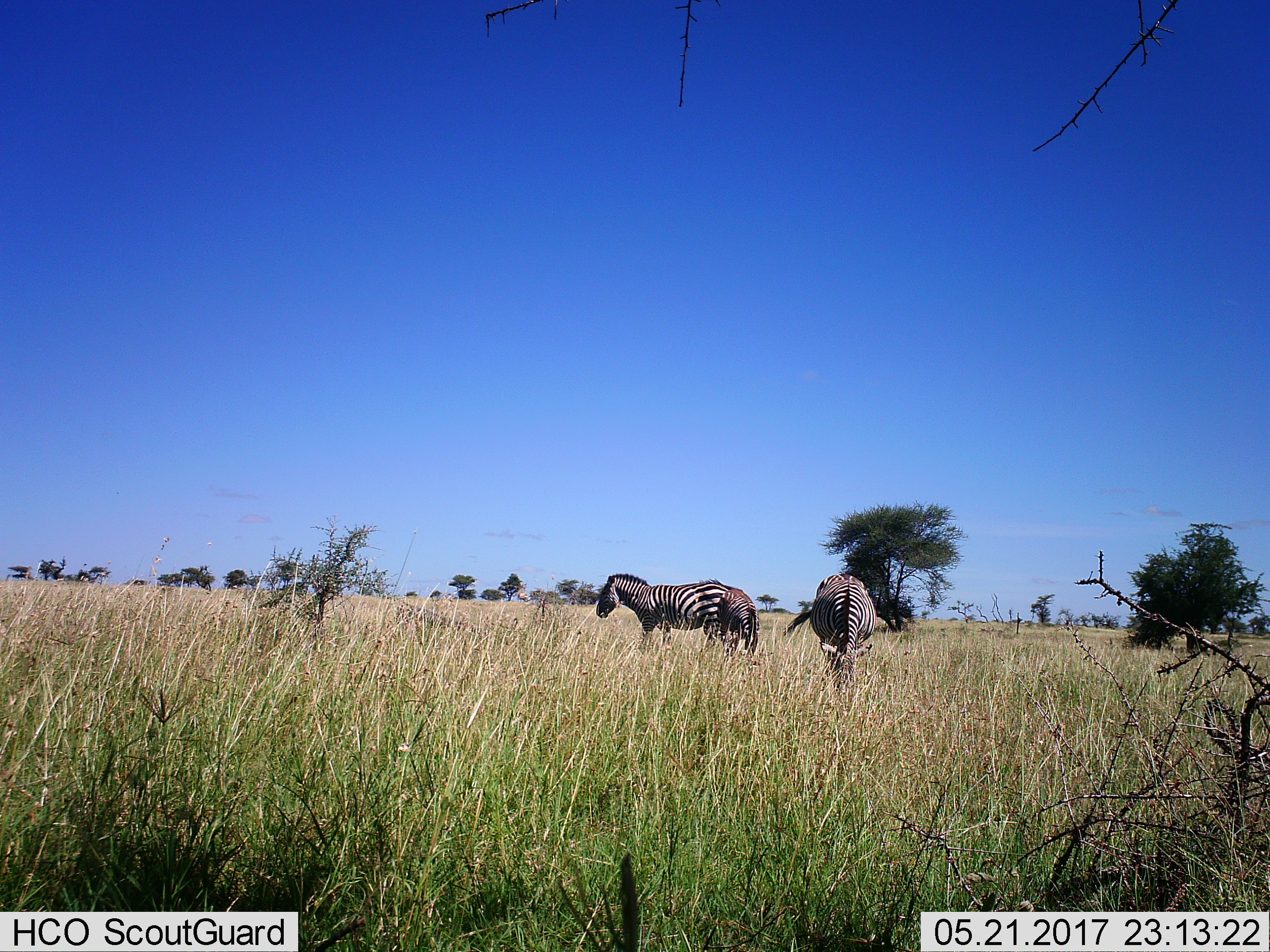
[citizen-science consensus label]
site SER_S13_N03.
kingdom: Animalia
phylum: Chordata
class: Mammalia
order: Perissodactyla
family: Equidae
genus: Equus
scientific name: Equus quagga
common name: plains zebra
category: zebraplains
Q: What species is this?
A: Zebraplains (plains zebra) (Equus quagga).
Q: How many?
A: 3.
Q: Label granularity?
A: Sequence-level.